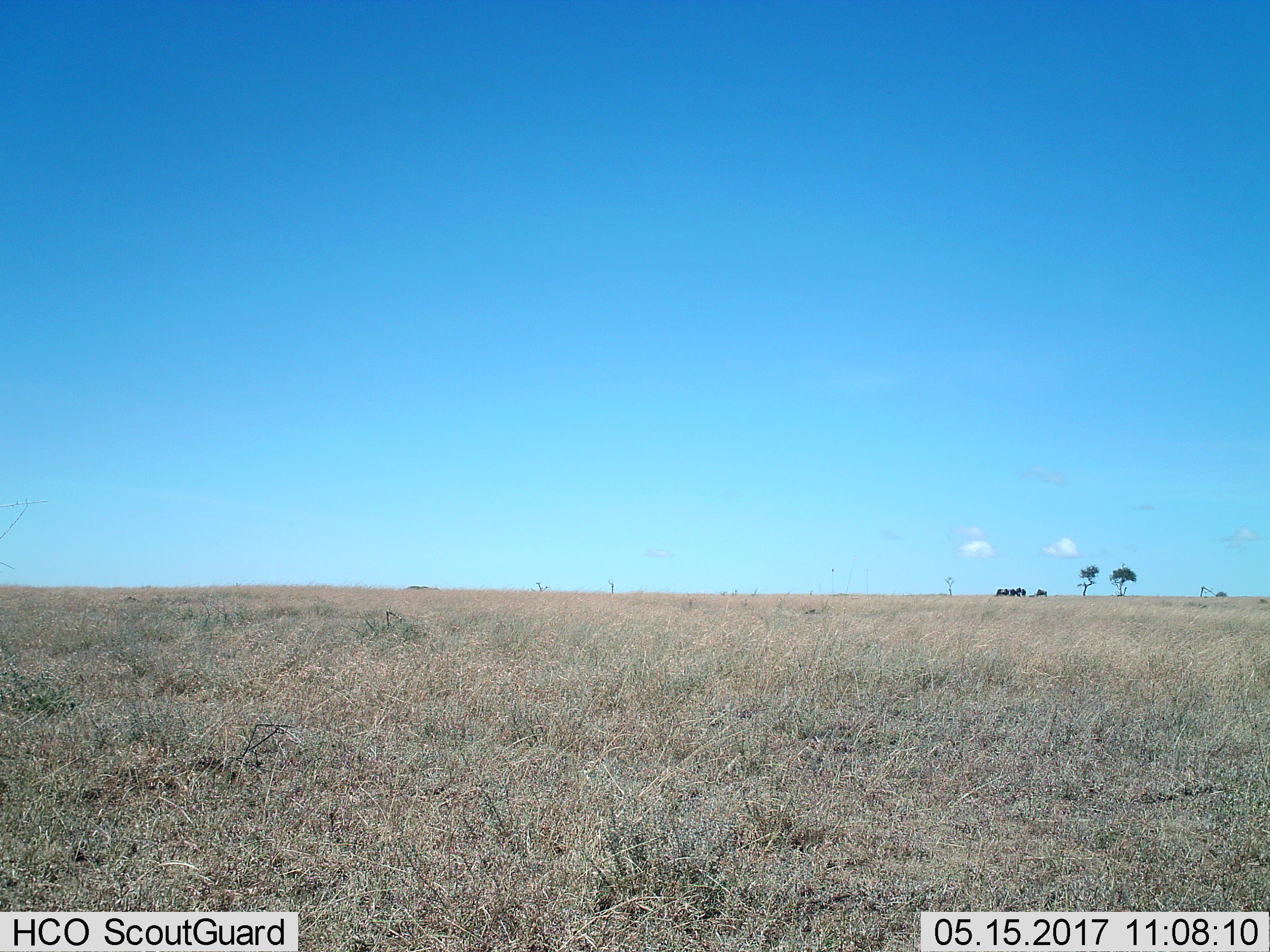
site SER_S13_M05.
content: unidentified animal